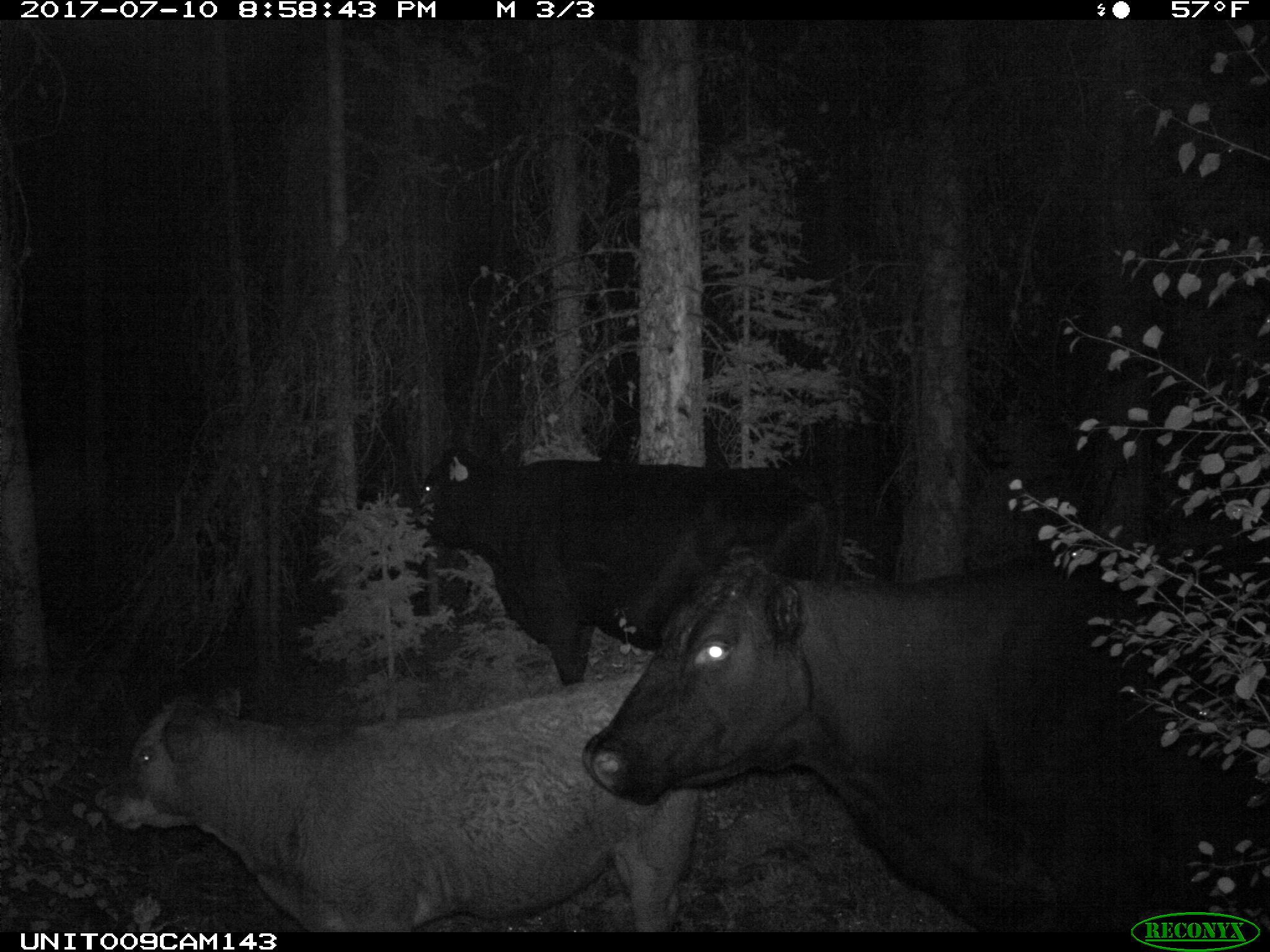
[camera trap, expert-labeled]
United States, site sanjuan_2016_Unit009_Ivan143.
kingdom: Animalia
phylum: Chordata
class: Mammalia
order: Artiodactyla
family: Bovidae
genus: Bos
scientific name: Bos taurus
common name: domestic cow